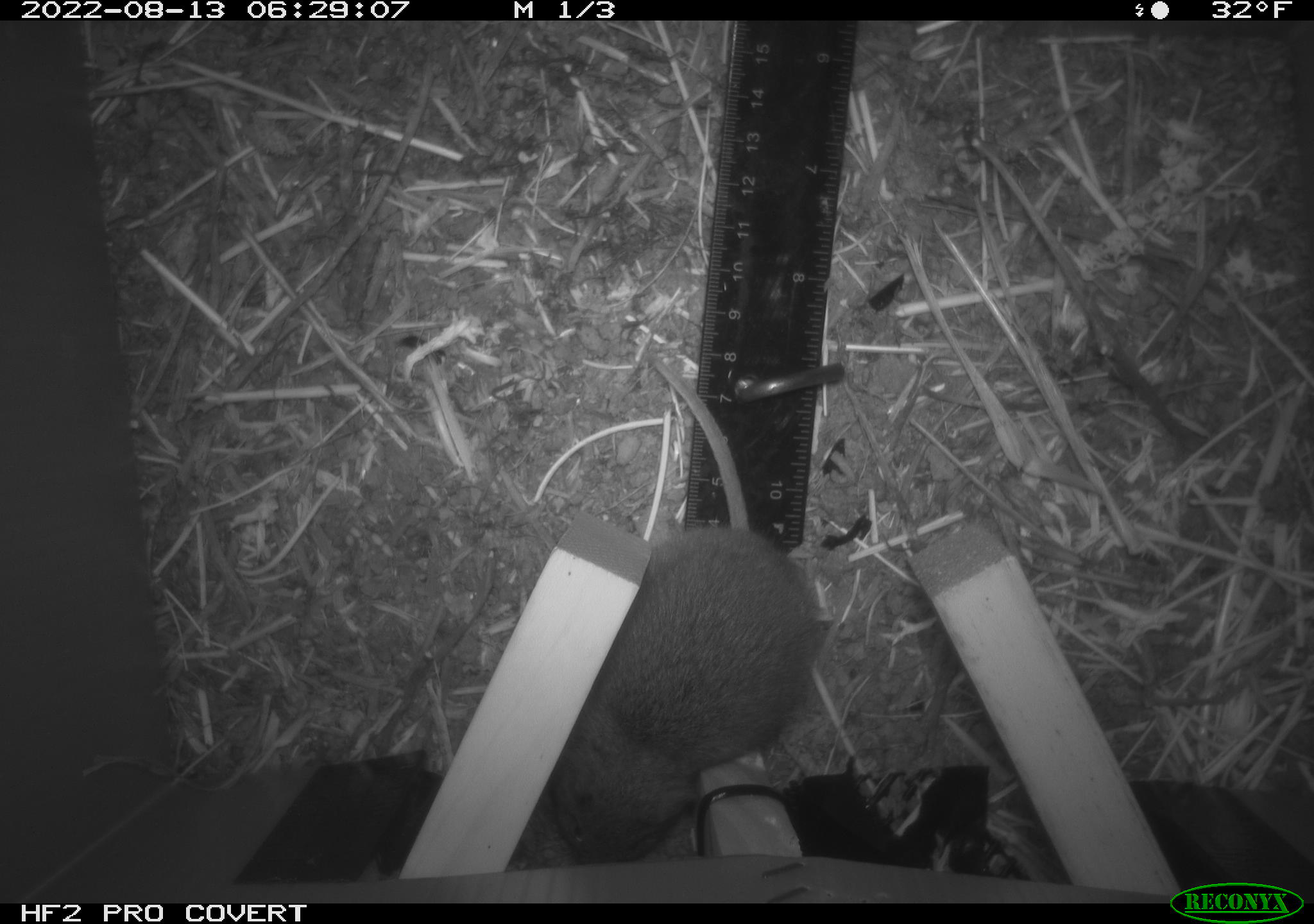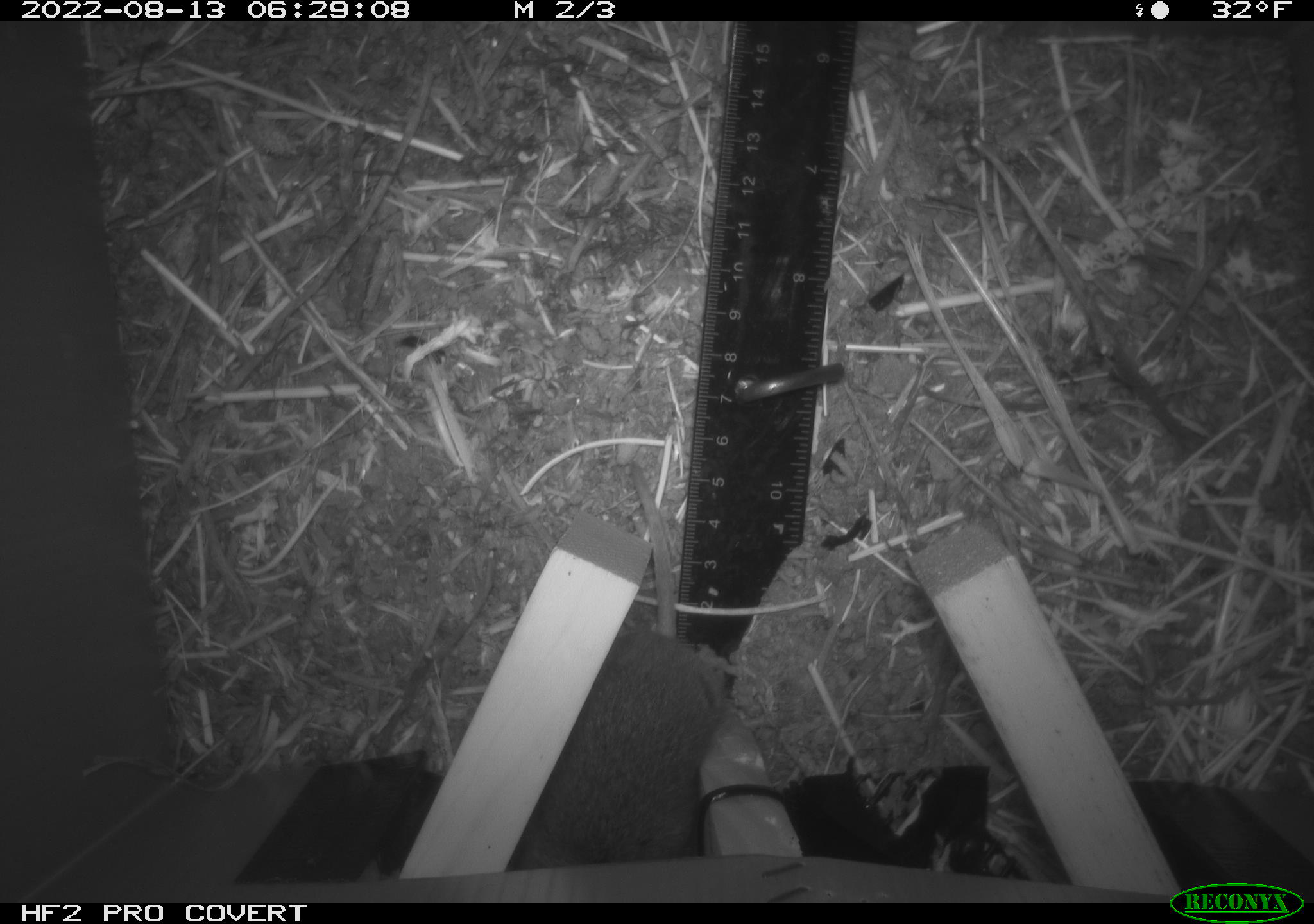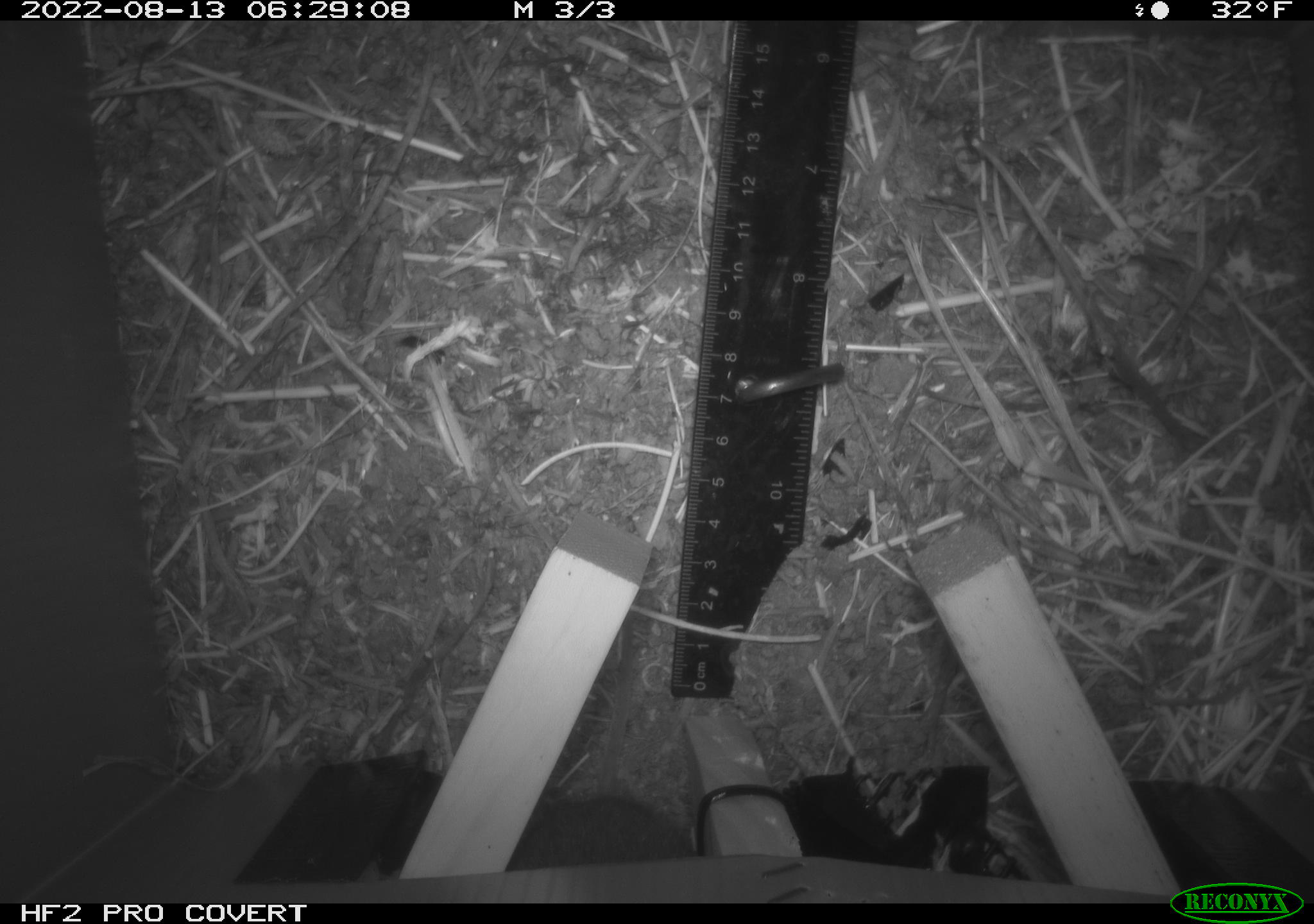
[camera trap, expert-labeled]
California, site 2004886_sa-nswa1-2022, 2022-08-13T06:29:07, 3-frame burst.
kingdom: Animalia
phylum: Chordata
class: Mammalia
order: Rodentia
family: Cricetidae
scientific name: Cricetidae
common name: hamsters, voles, lemmings, and allies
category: cricetidae family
Cricetidae family (hamsters, voles, lemmings, and allies) (Cricetidae).